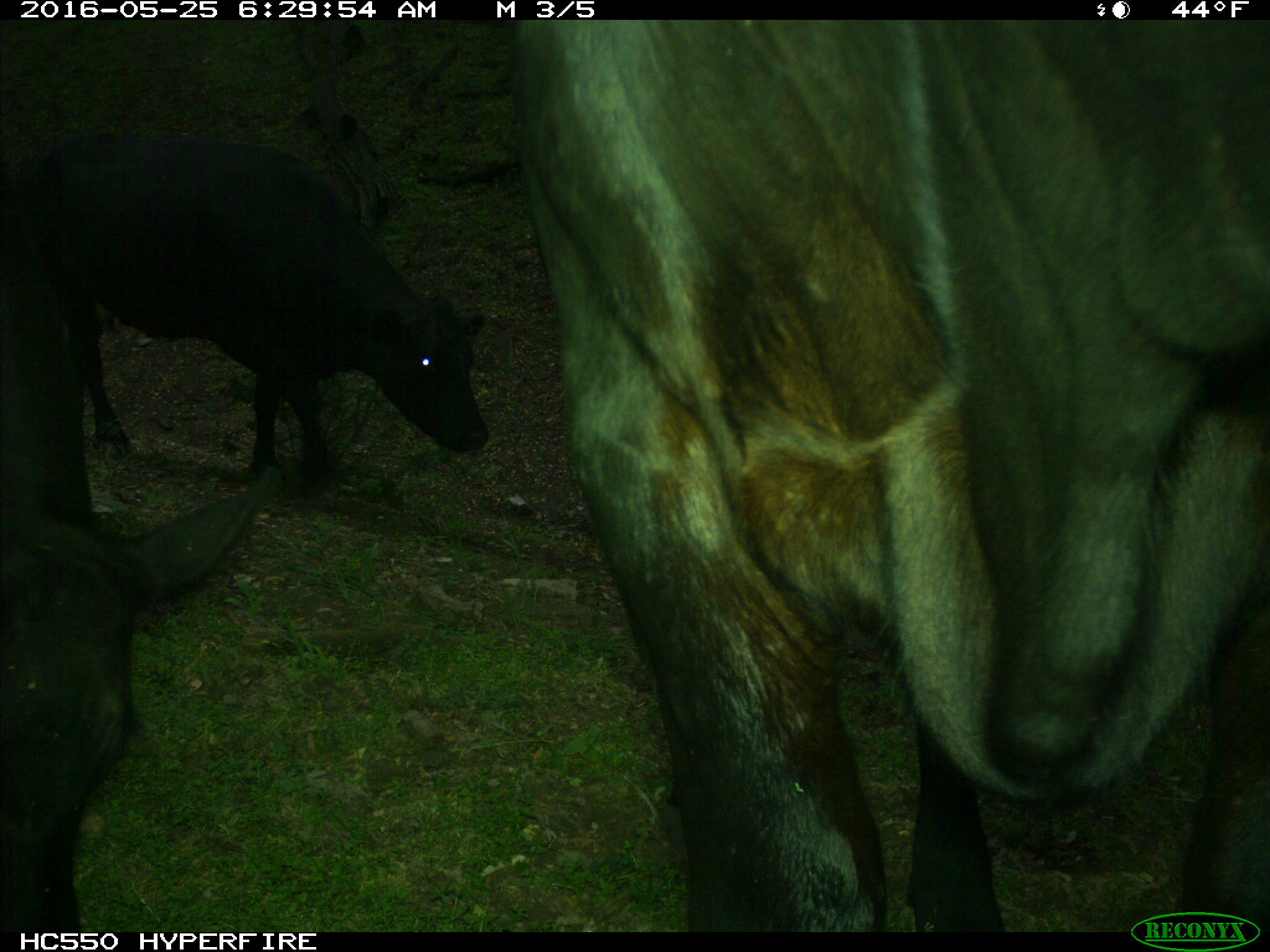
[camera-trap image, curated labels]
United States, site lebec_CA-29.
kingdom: Animalia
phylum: Chordata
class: Mammalia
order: Artiodactyla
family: Bovidae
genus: Bos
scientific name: Bos taurus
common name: domestic cow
Bos taurus (domestic cow).